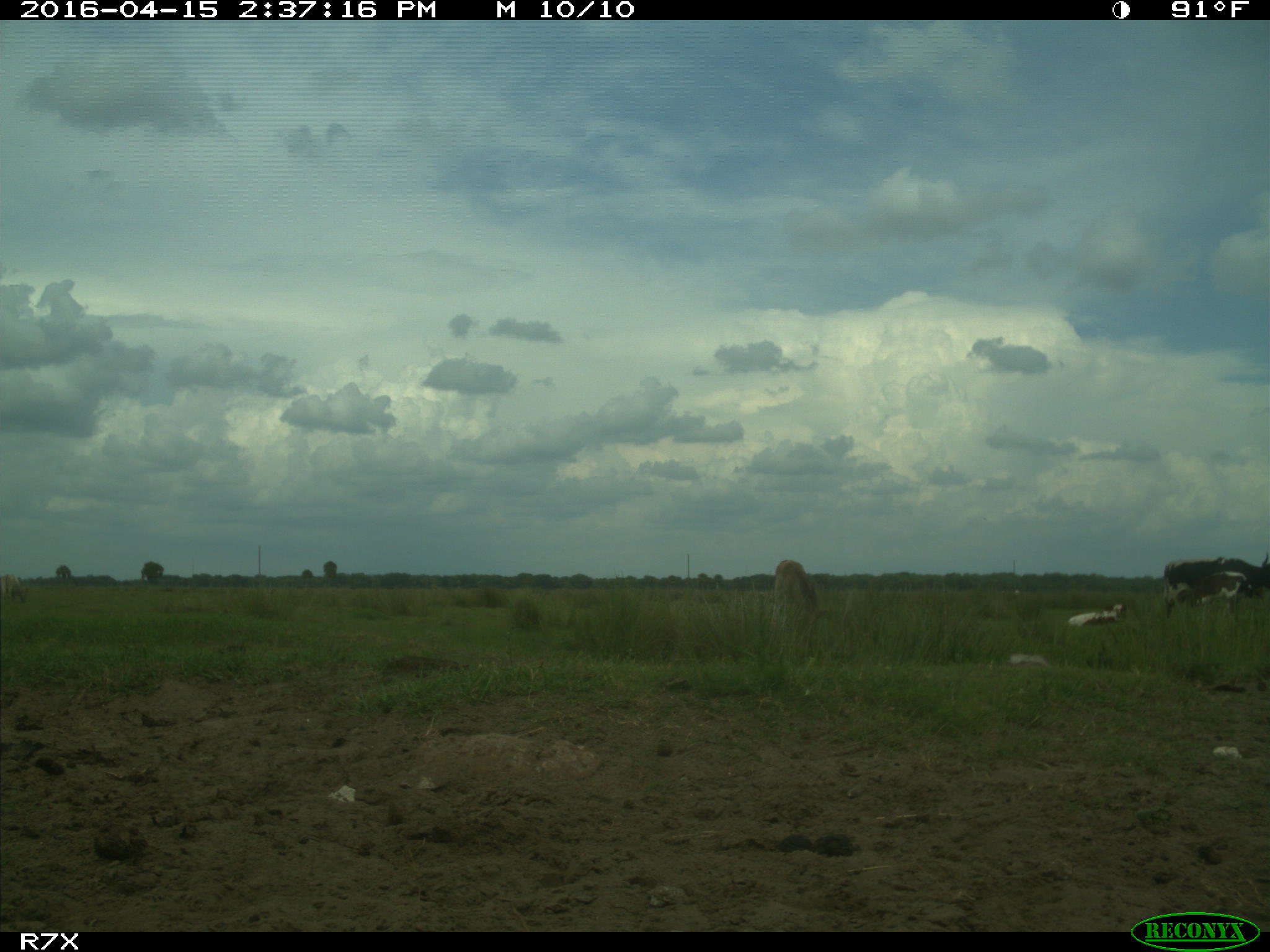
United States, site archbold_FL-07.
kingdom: Animalia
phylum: Chordata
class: Mammalia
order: Artiodactyla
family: Bovidae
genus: Bos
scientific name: Bos taurus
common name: domestic cow